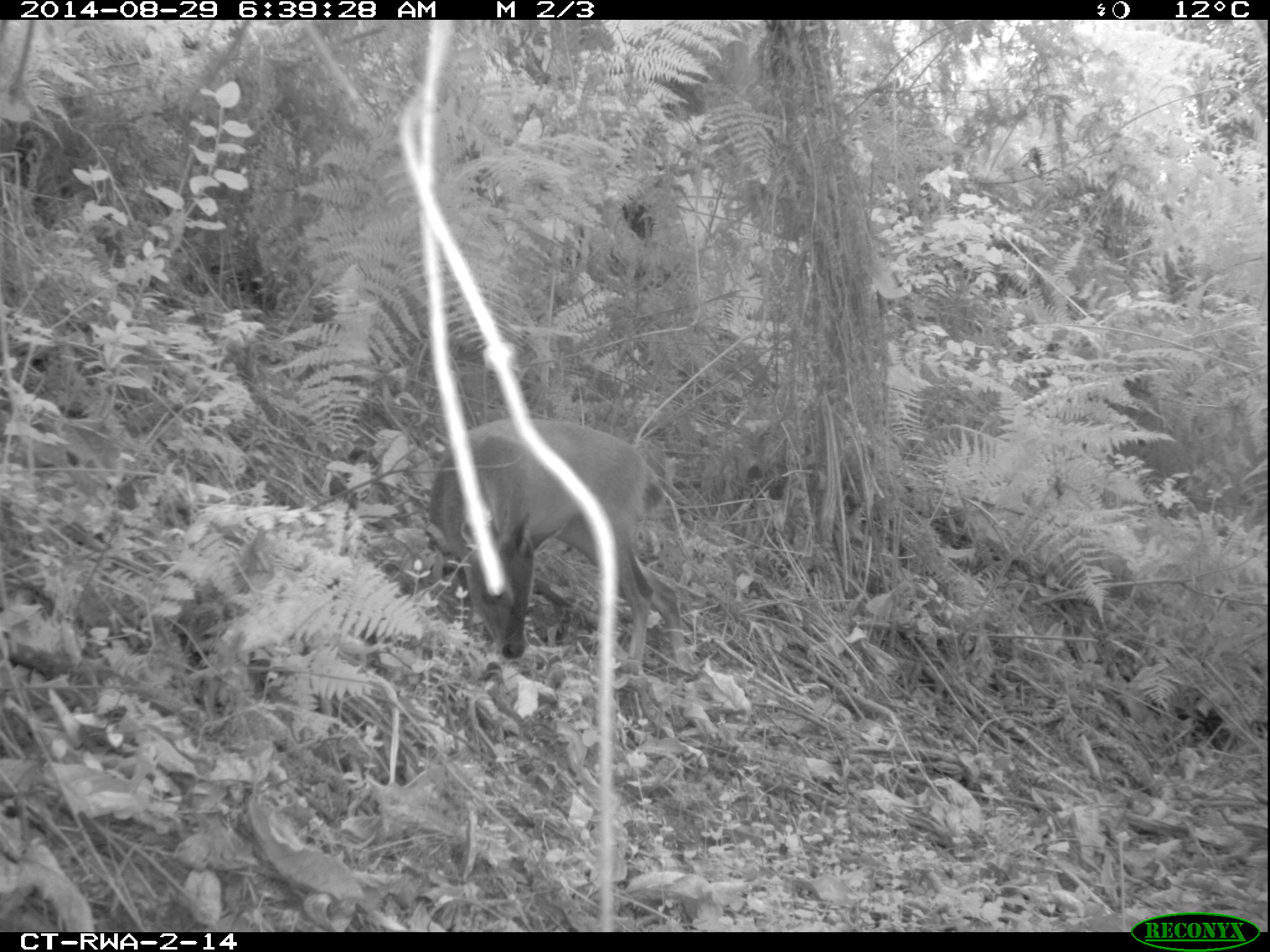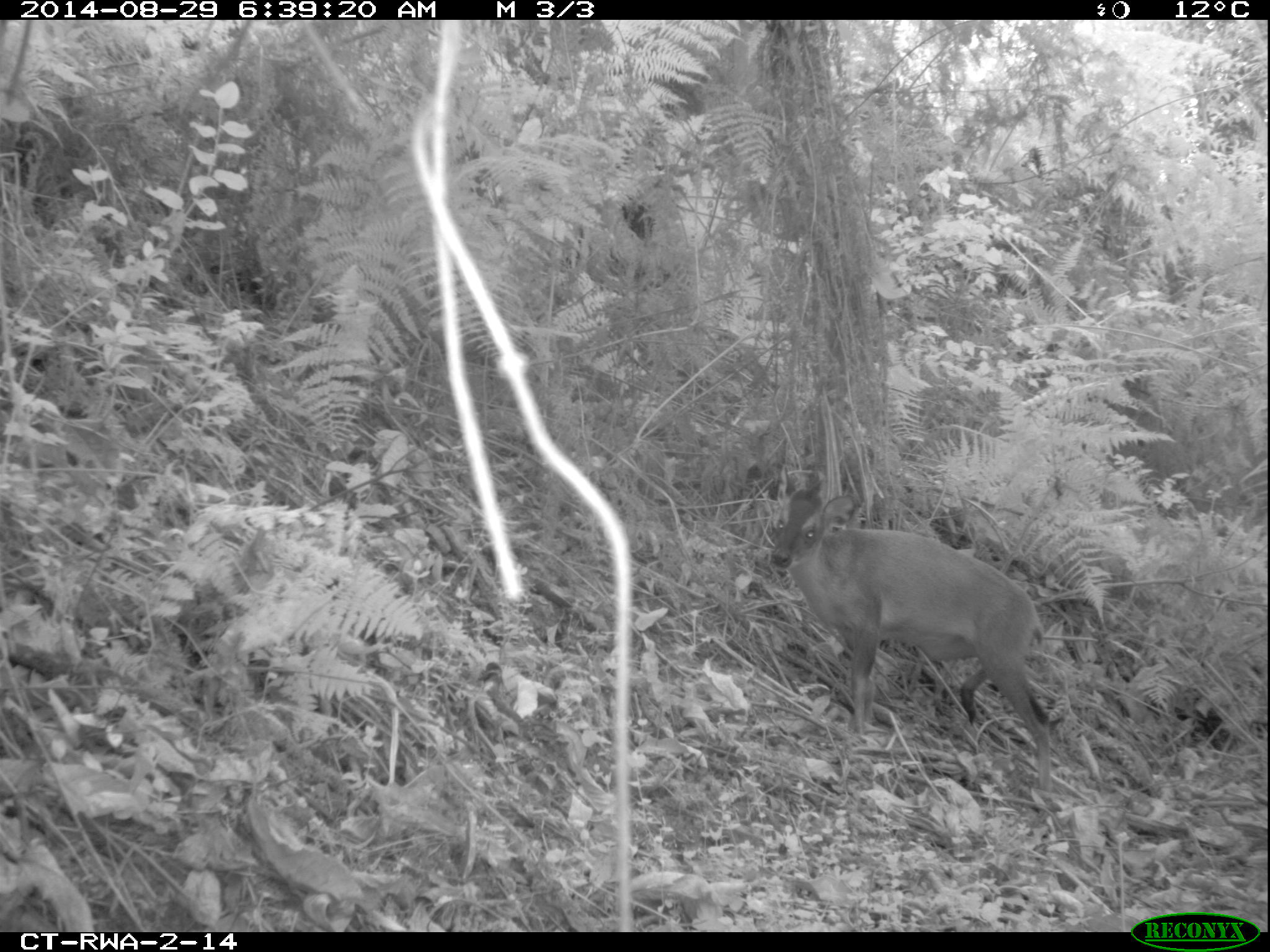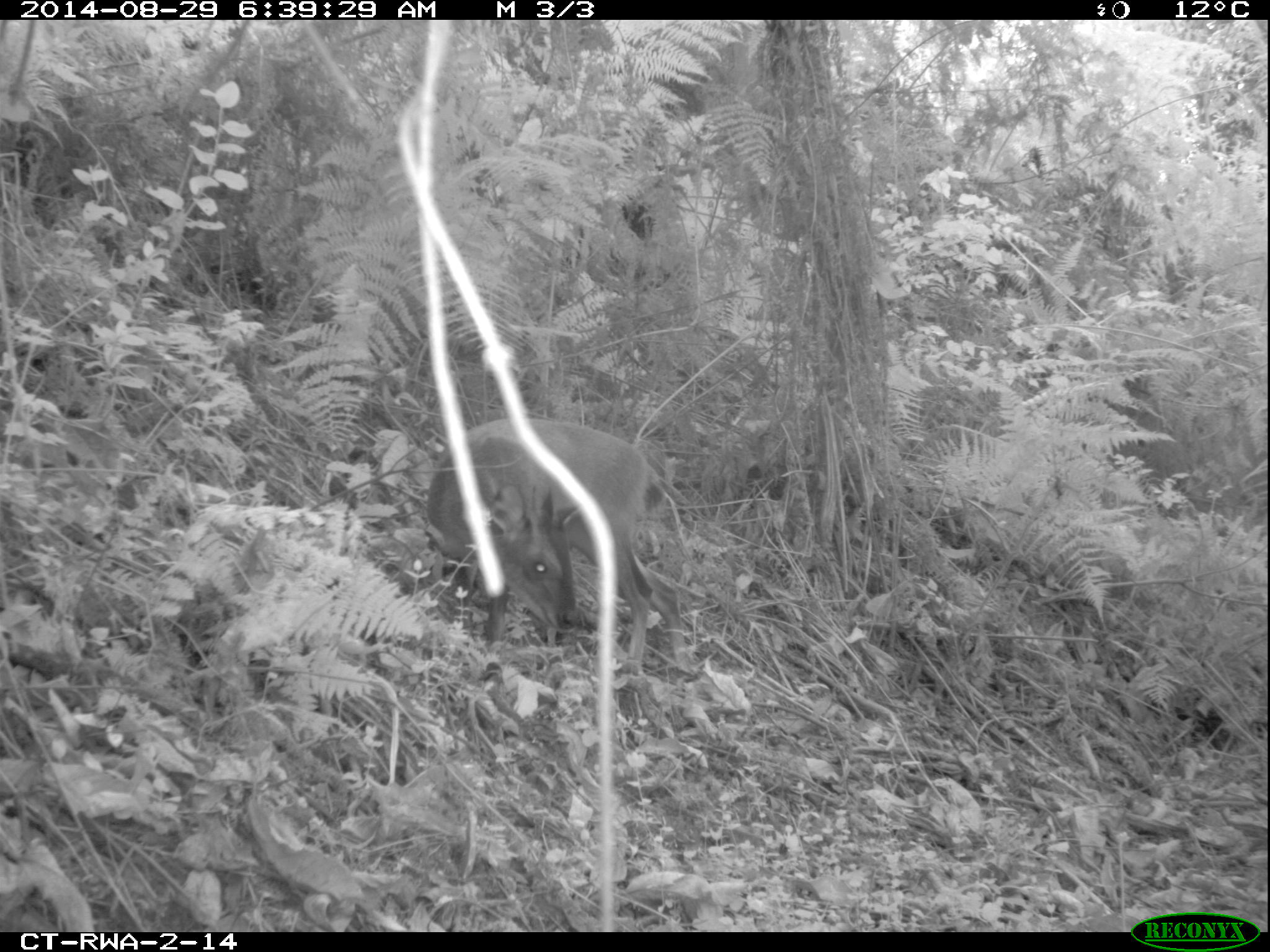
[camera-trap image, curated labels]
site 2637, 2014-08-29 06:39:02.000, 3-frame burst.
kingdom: Animalia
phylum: Chordata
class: Mammalia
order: Artiodactyla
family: Bovidae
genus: Cephalophus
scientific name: Cephalophus nigrifrons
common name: black-fronted duiker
Cephalophus nigrifrons (black-fronted duiker), count 1.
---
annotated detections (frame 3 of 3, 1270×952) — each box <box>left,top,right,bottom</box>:
cephalophus nigrifrons: <box>417,413,707,677</box>